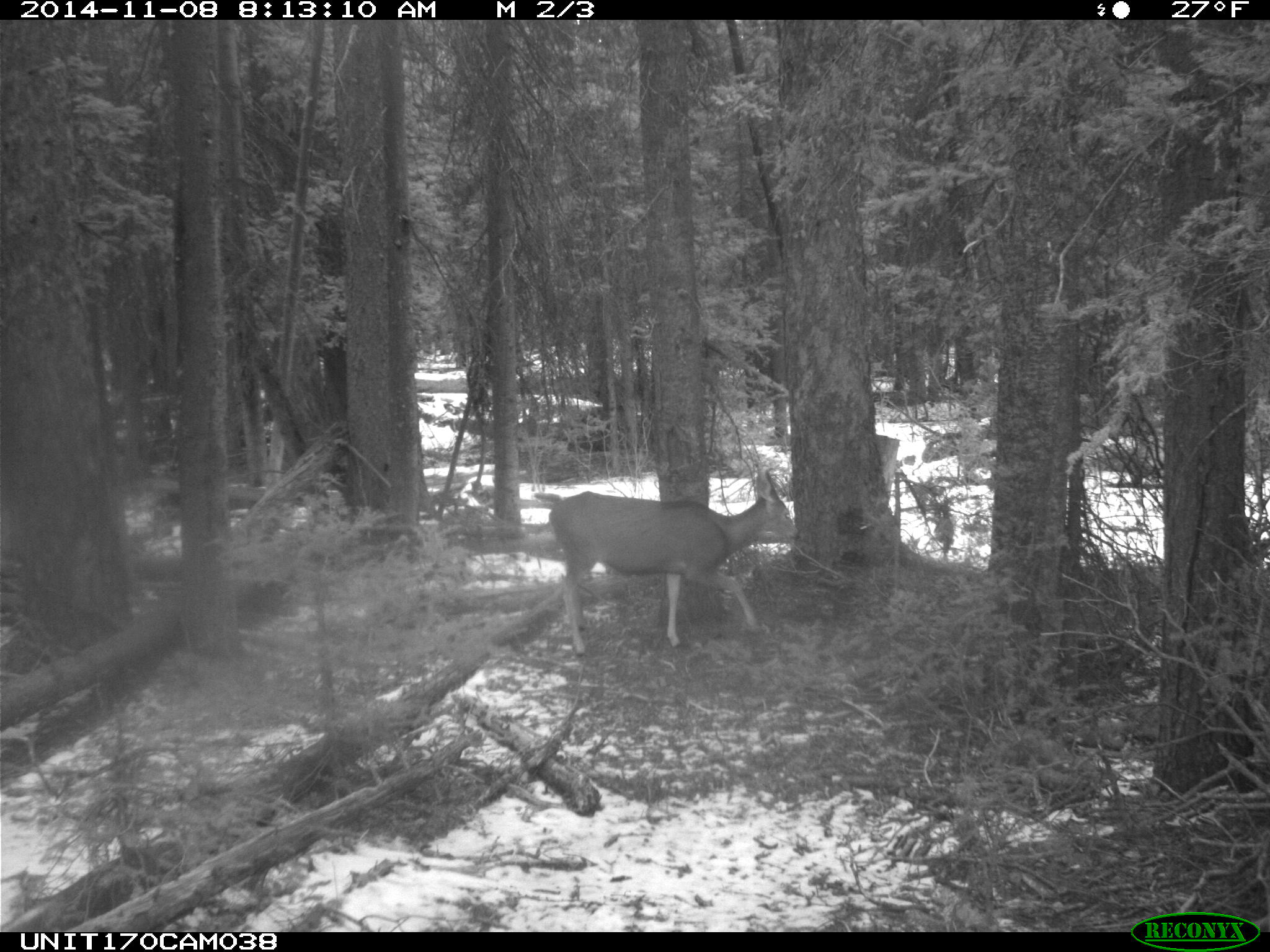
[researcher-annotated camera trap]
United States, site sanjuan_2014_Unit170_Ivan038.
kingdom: Animalia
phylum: Chordata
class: Mammalia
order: Artiodactyla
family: Cervidae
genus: Odocoileus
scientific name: Odocoileus hemionus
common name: mule deer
Odocoileus hemionus (mule deer).